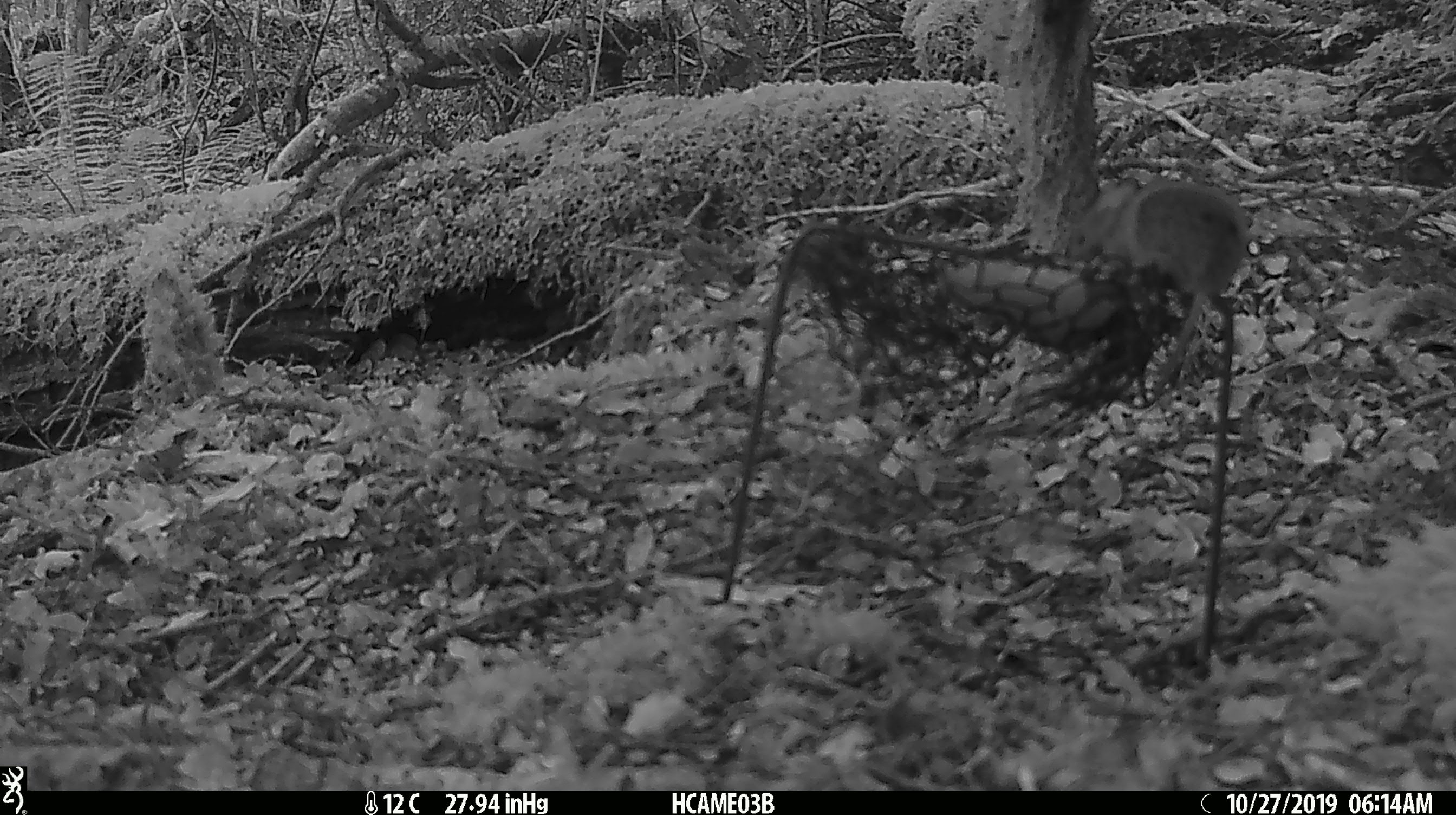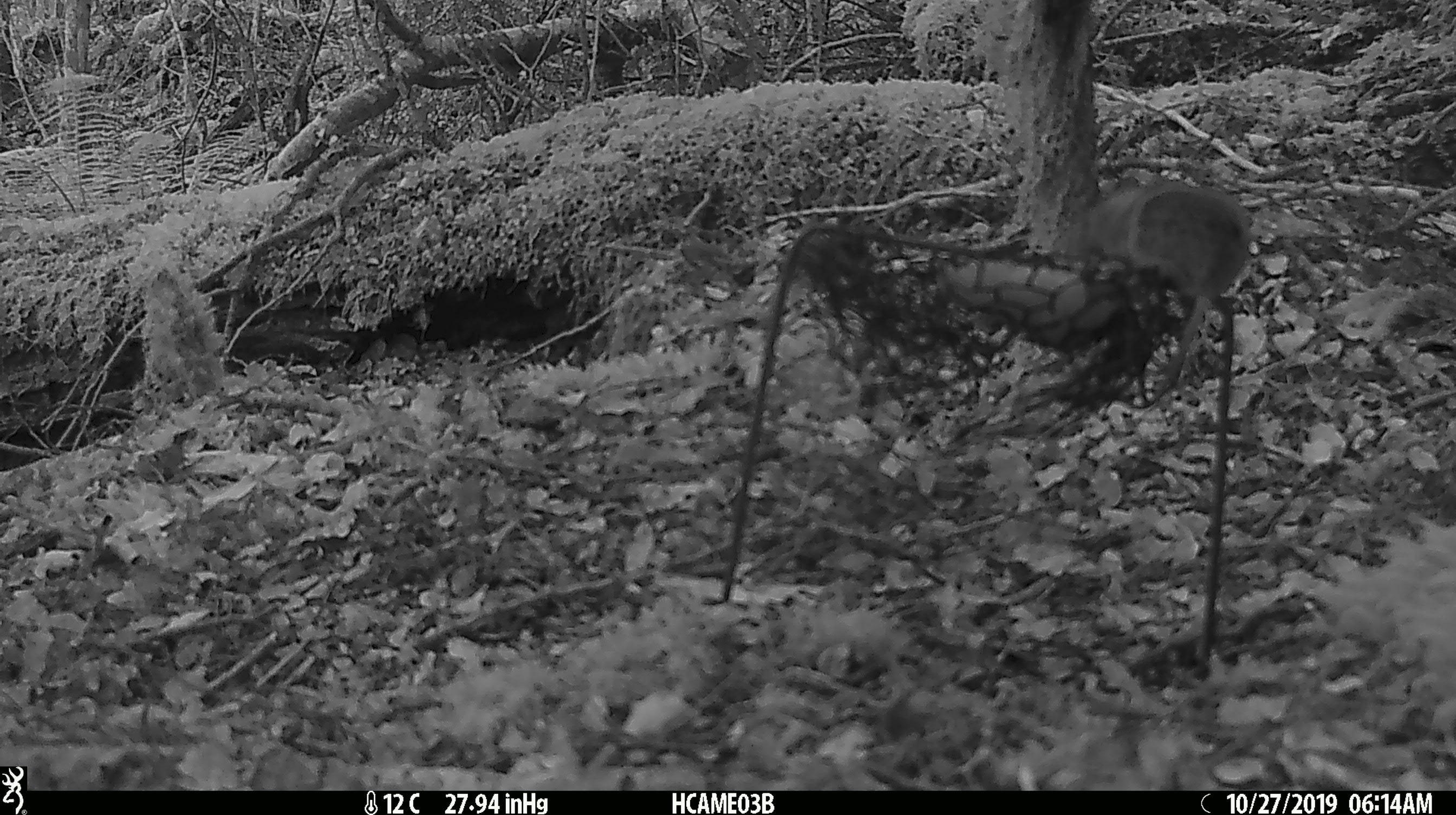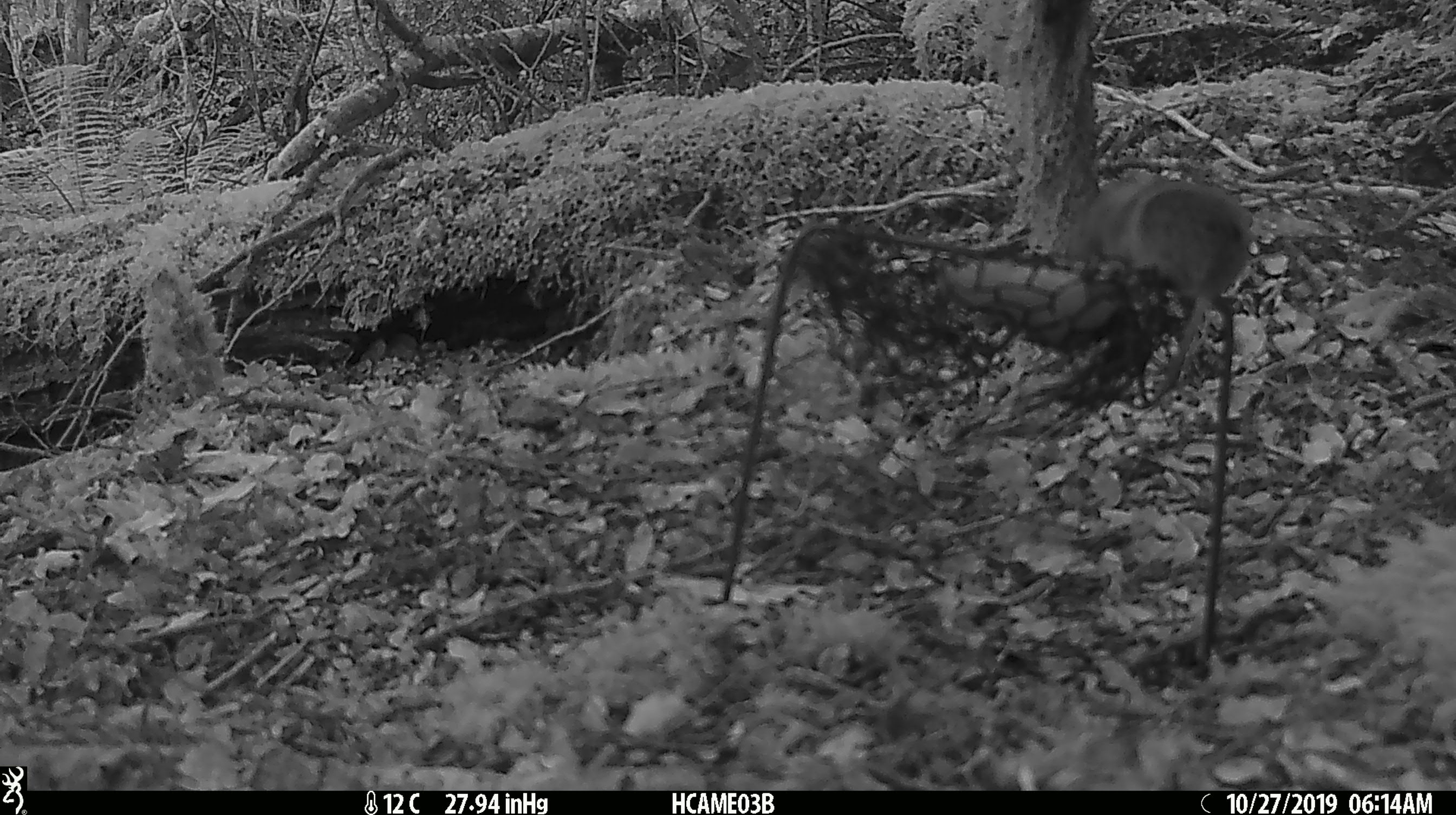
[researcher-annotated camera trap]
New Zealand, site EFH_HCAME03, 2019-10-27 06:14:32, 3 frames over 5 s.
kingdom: Animalia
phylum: Chordata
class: Mammalia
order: Rodentia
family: Muridae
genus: Mus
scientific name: Mus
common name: mouse